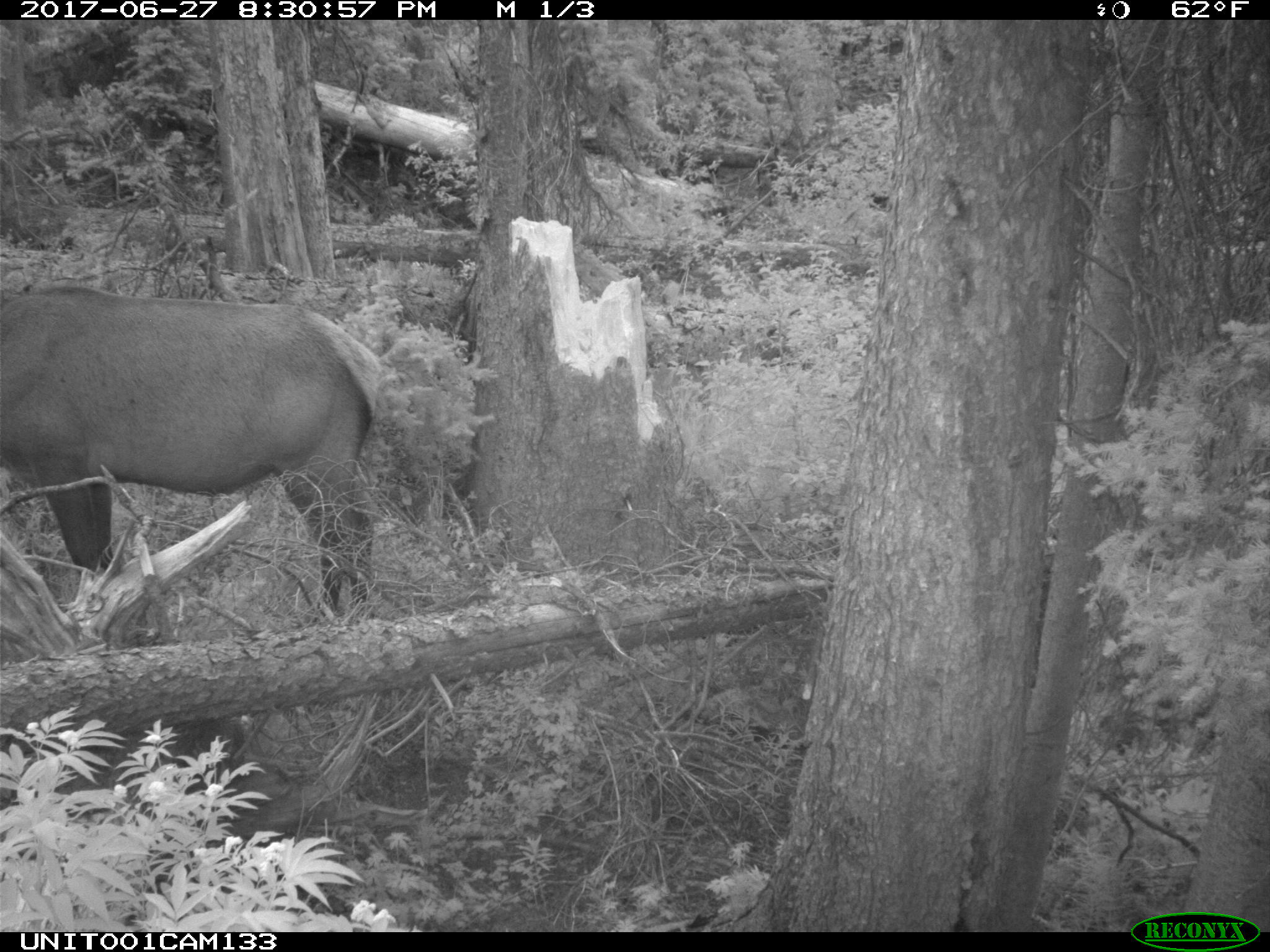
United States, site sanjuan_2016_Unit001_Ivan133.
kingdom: Animalia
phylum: Chordata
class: Mammalia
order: Artiodactyla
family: Cervidae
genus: Cervus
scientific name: Cervus elaphus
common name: red deer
Cervus elaphus (red deer).